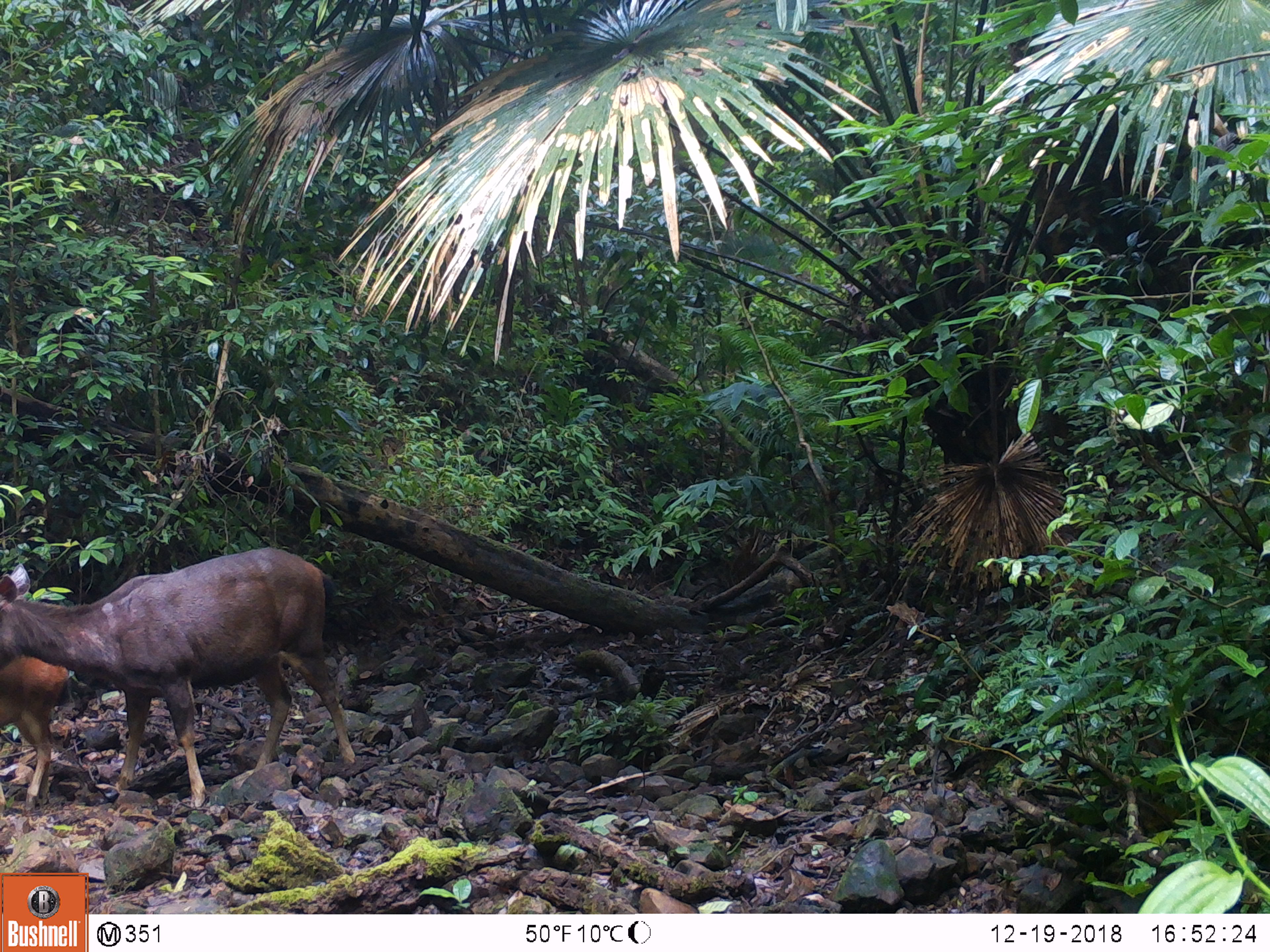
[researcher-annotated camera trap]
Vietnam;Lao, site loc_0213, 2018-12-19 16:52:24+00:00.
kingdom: Animalia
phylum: Chordata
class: Mammalia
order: Artiodactyla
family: Cervidae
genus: Rusa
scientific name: Rusa unicolor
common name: sambar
Sambar (Rusa unicolor). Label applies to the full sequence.